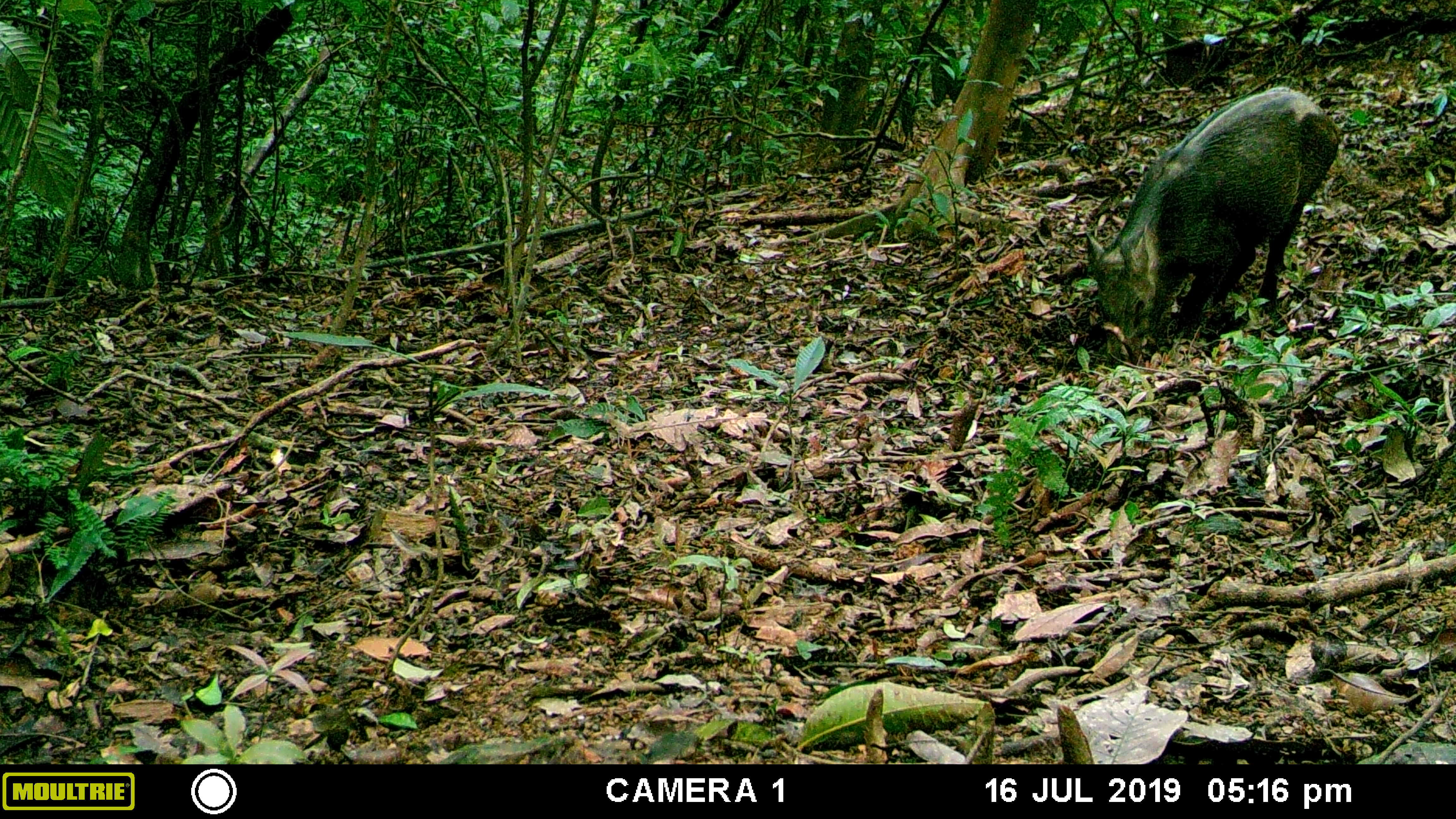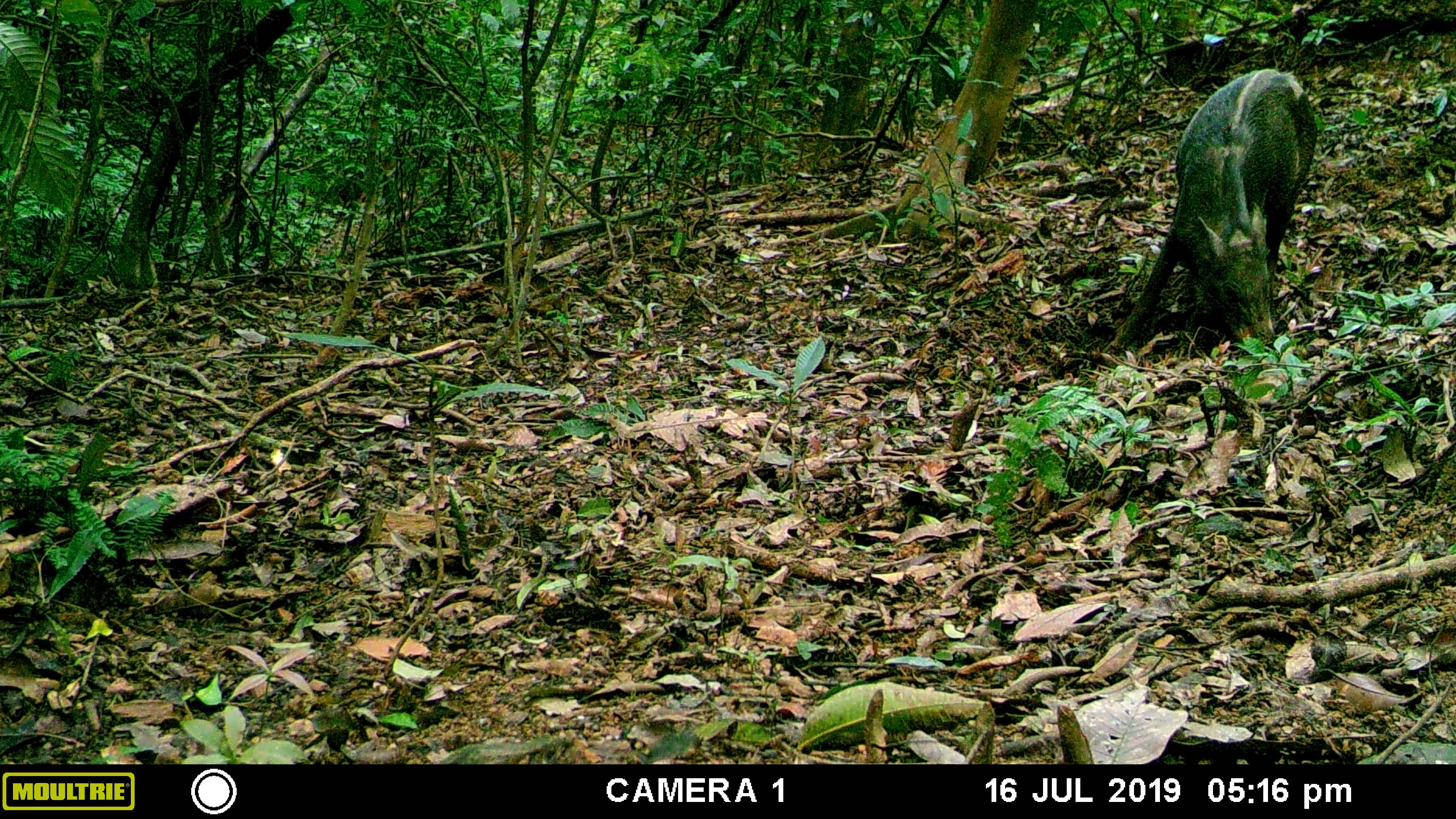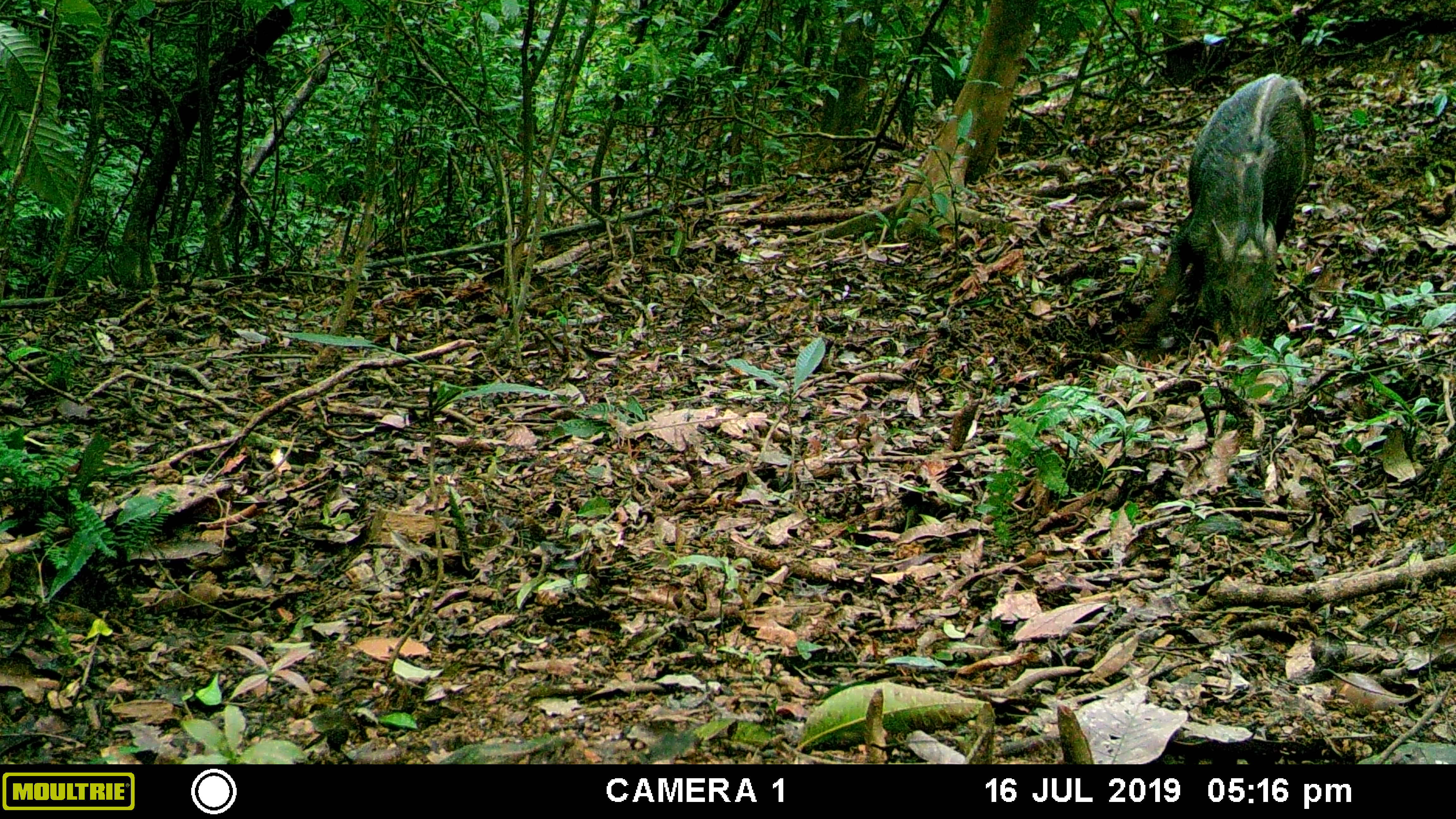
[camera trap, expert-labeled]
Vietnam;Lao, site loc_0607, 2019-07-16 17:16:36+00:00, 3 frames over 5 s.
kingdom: Animalia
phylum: Chordata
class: Mammalia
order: Artiodactyla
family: Suidae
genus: Sus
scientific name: Sus scrofa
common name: eurasian wild pig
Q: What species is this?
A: Eurasian wild pig (Sus scrofa).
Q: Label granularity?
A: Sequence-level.